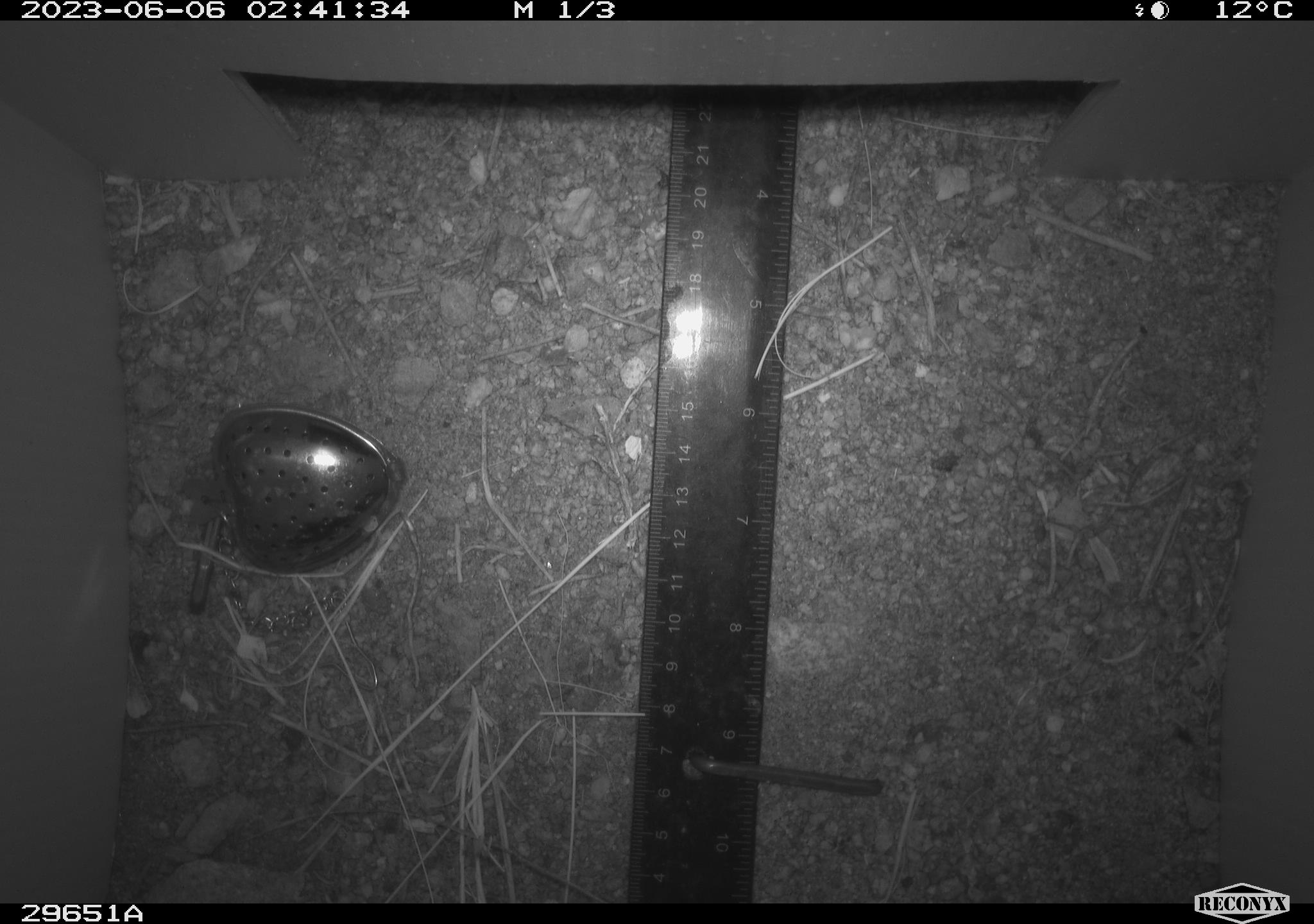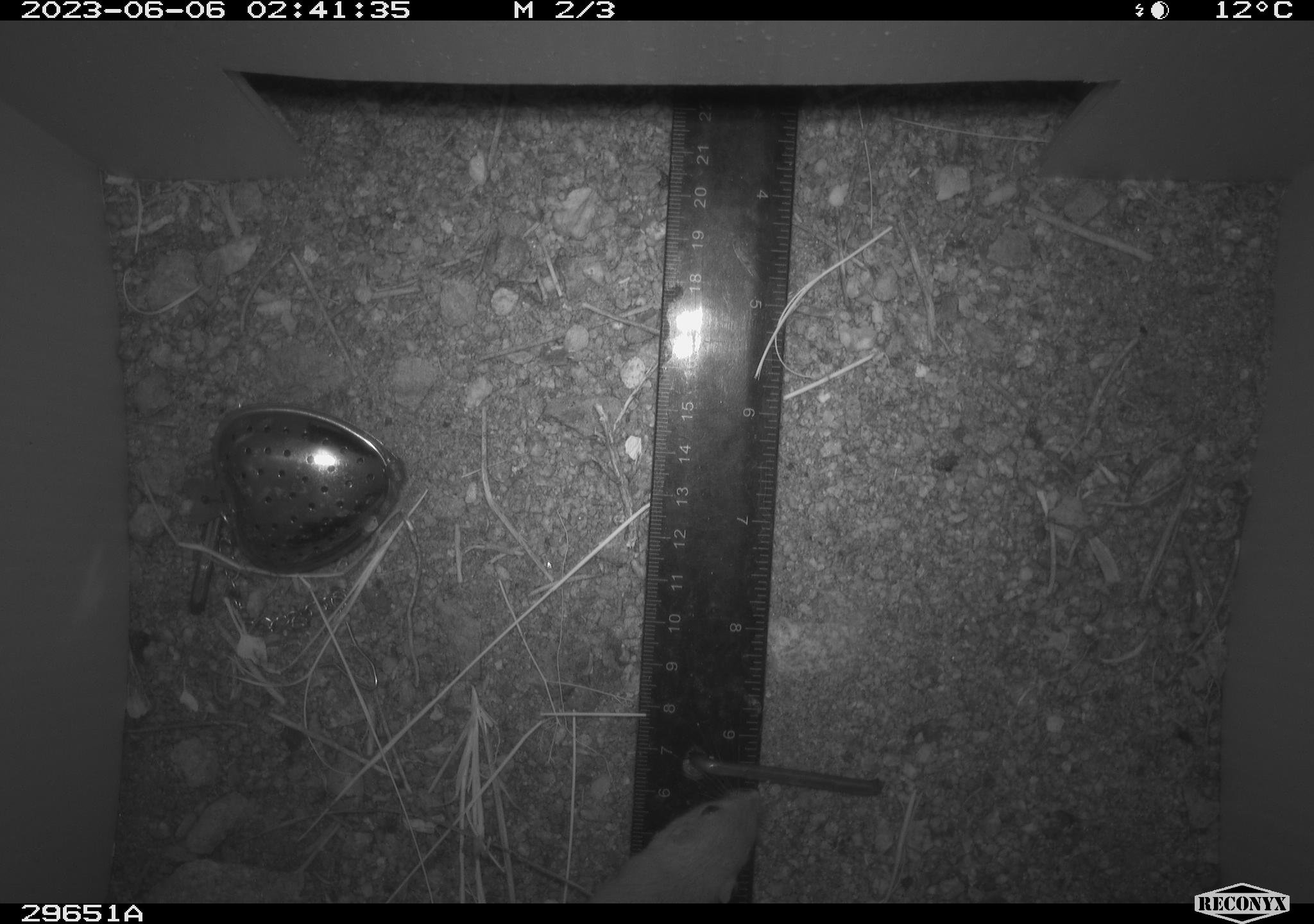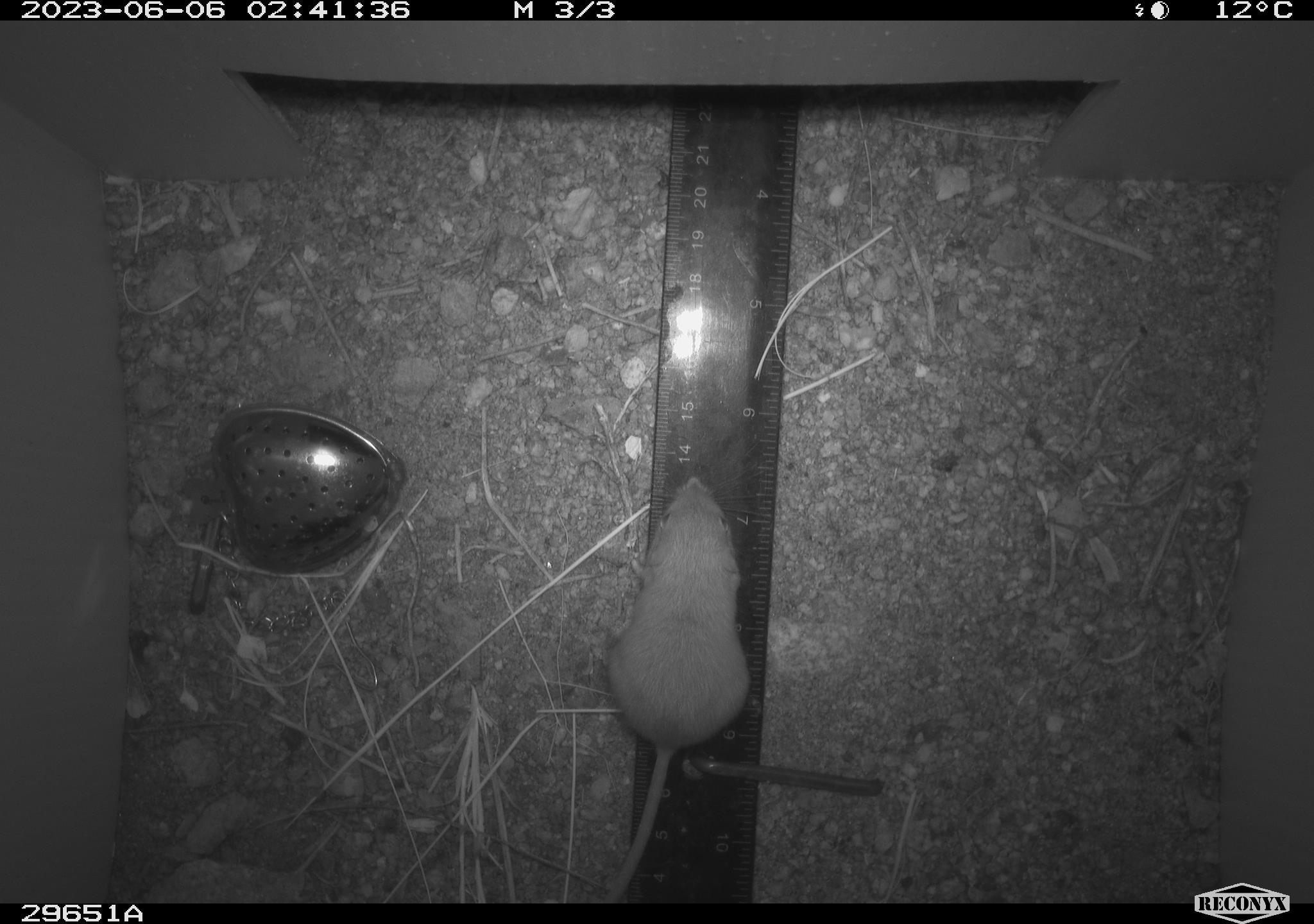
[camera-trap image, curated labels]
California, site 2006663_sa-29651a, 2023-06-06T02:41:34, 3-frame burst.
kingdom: Animalia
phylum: Chordata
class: Mammalia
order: Rodentia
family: Heteromyidae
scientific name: Heteromyidae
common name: kangaroo rats and pocket mice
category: heteromyidae family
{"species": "heteromyidae family (kangaroo rats and pocket mice) (Heteromyidae)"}